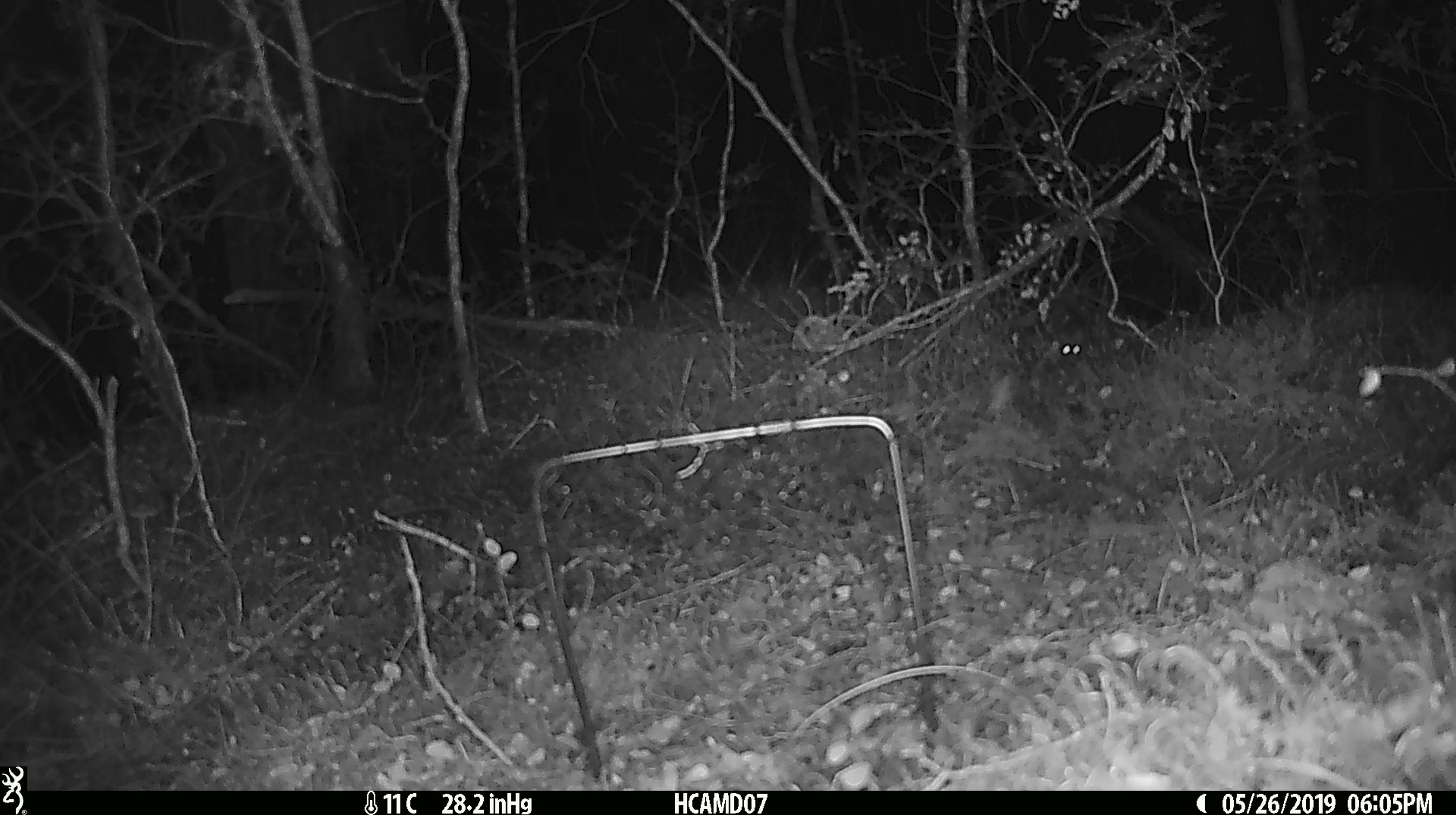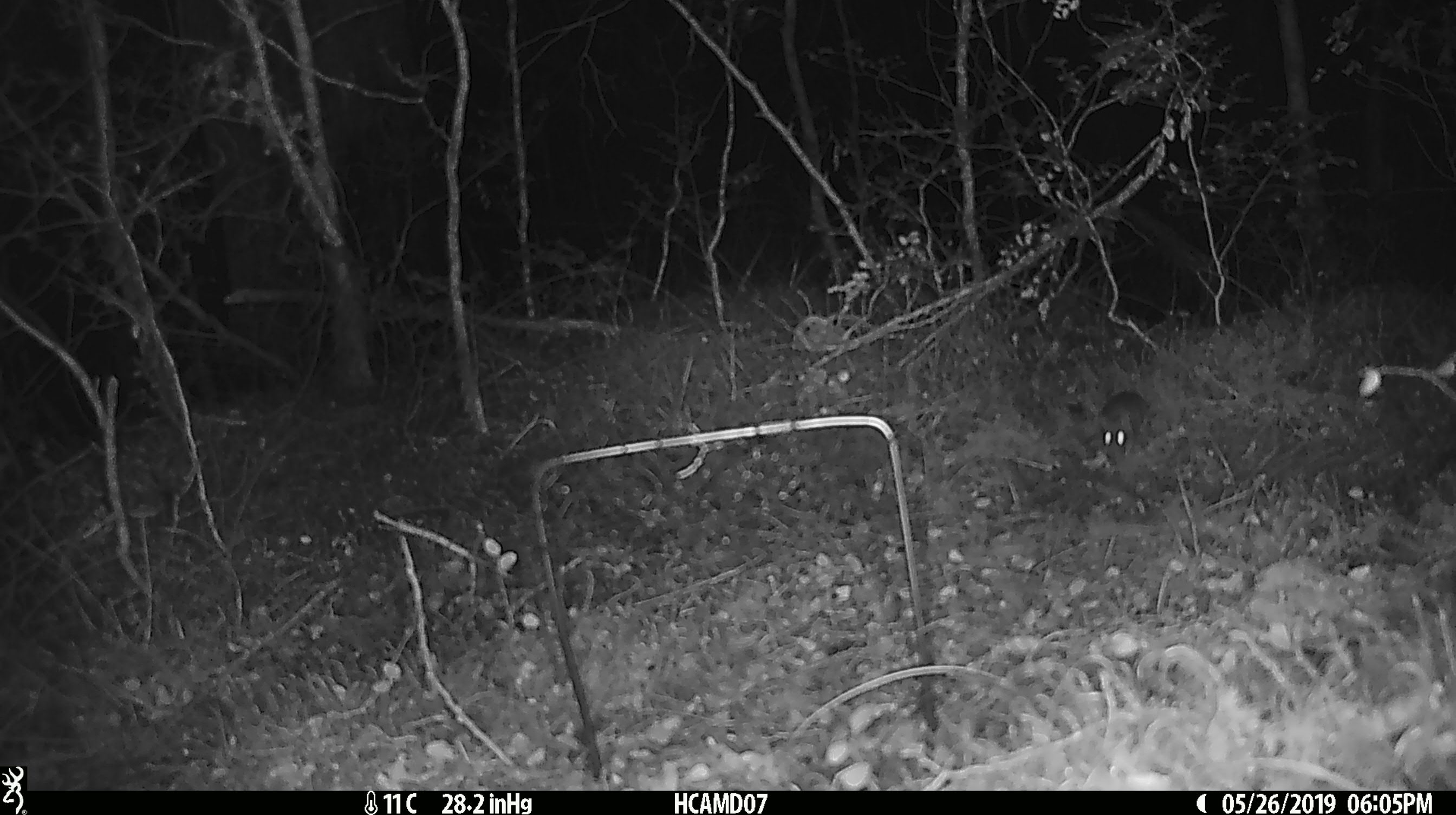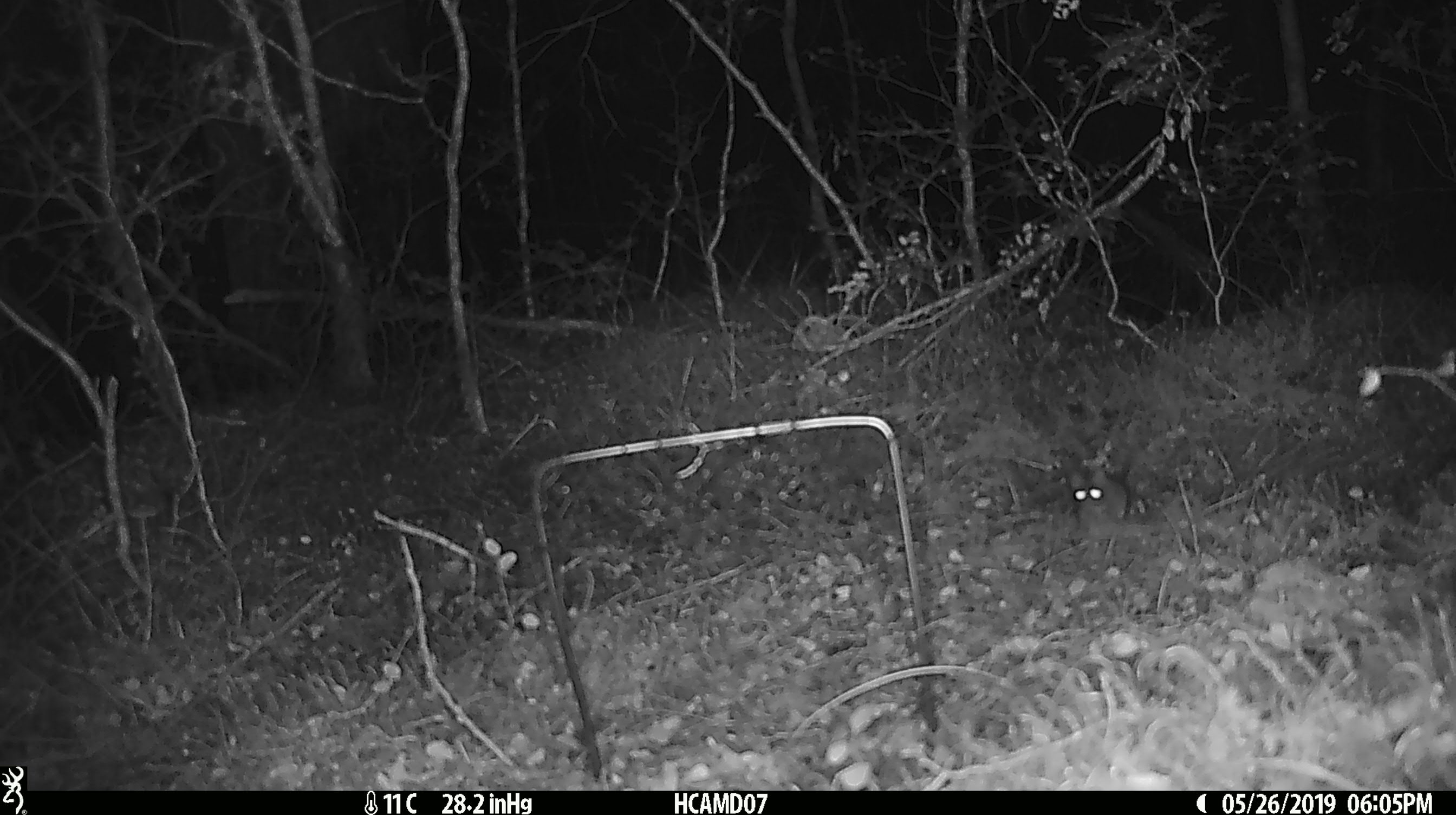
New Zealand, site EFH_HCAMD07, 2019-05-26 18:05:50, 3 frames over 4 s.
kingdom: Animalia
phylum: Chordata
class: Mammalia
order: Rodentia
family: Muridae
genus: Rattus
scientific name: Rattus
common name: rat